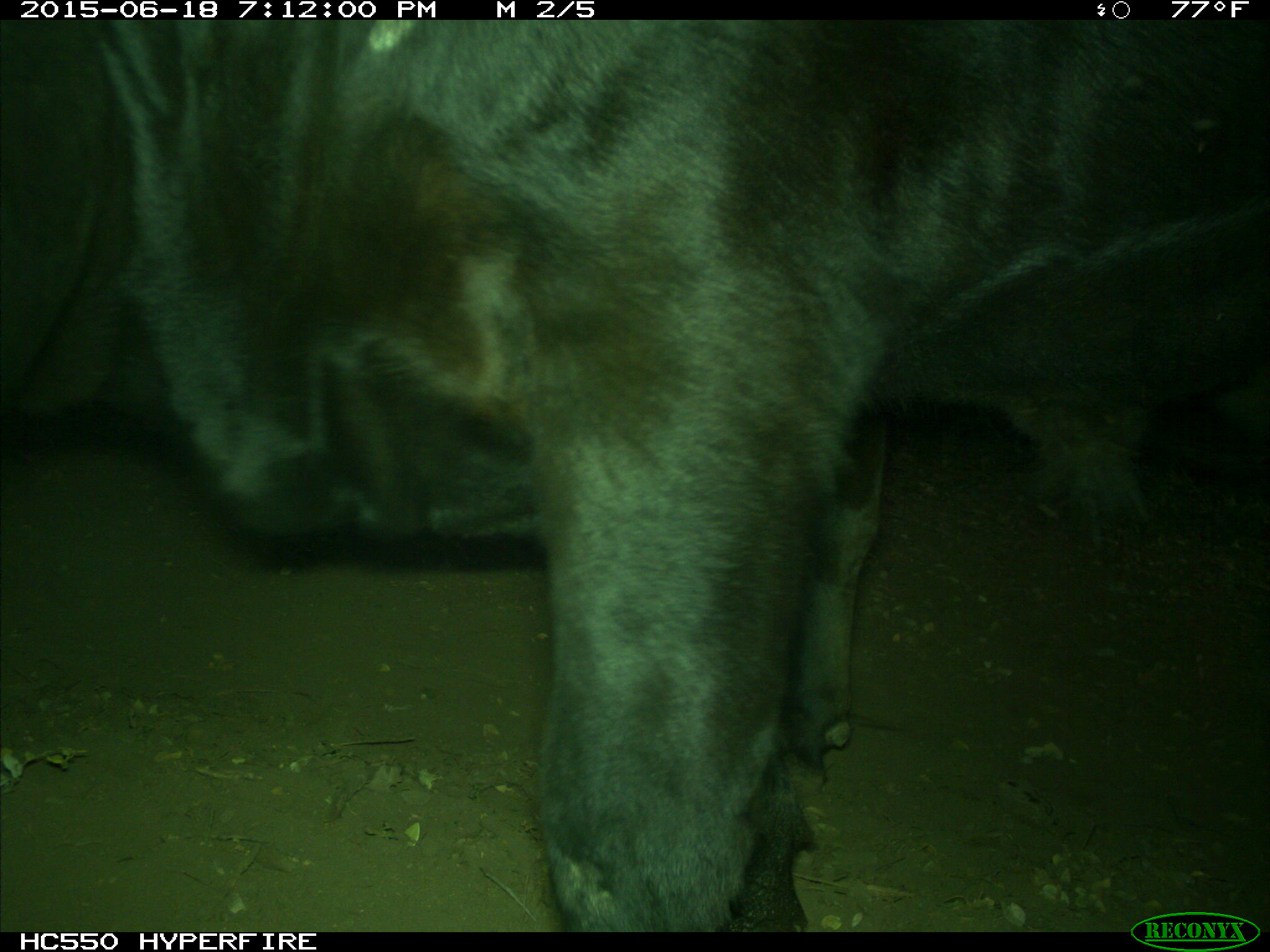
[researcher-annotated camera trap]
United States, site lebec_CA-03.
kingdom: Animalia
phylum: Chordata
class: Mammalia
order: Artiodactyla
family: Bovidae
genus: Bos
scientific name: Bos taurus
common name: domestic cow